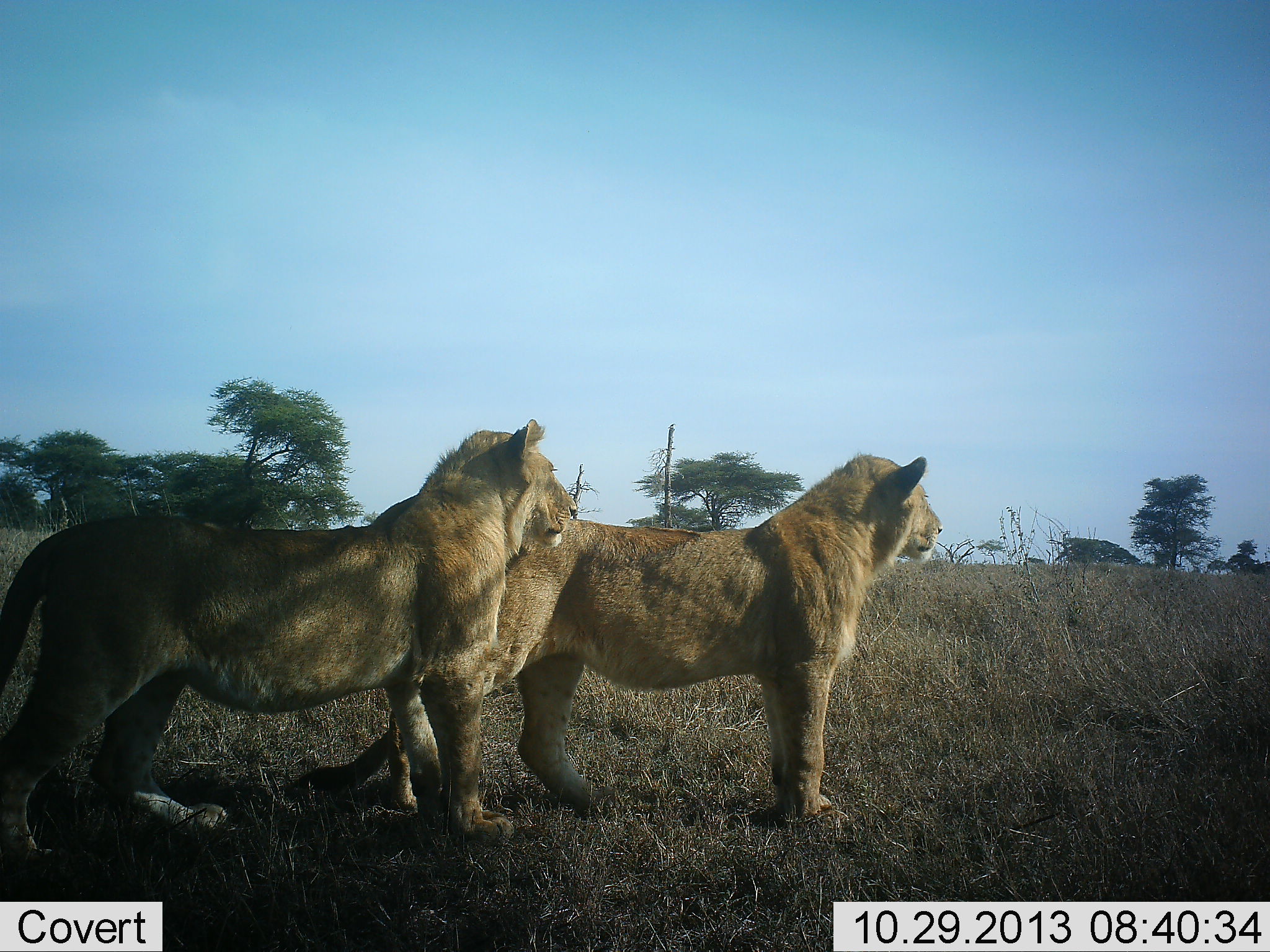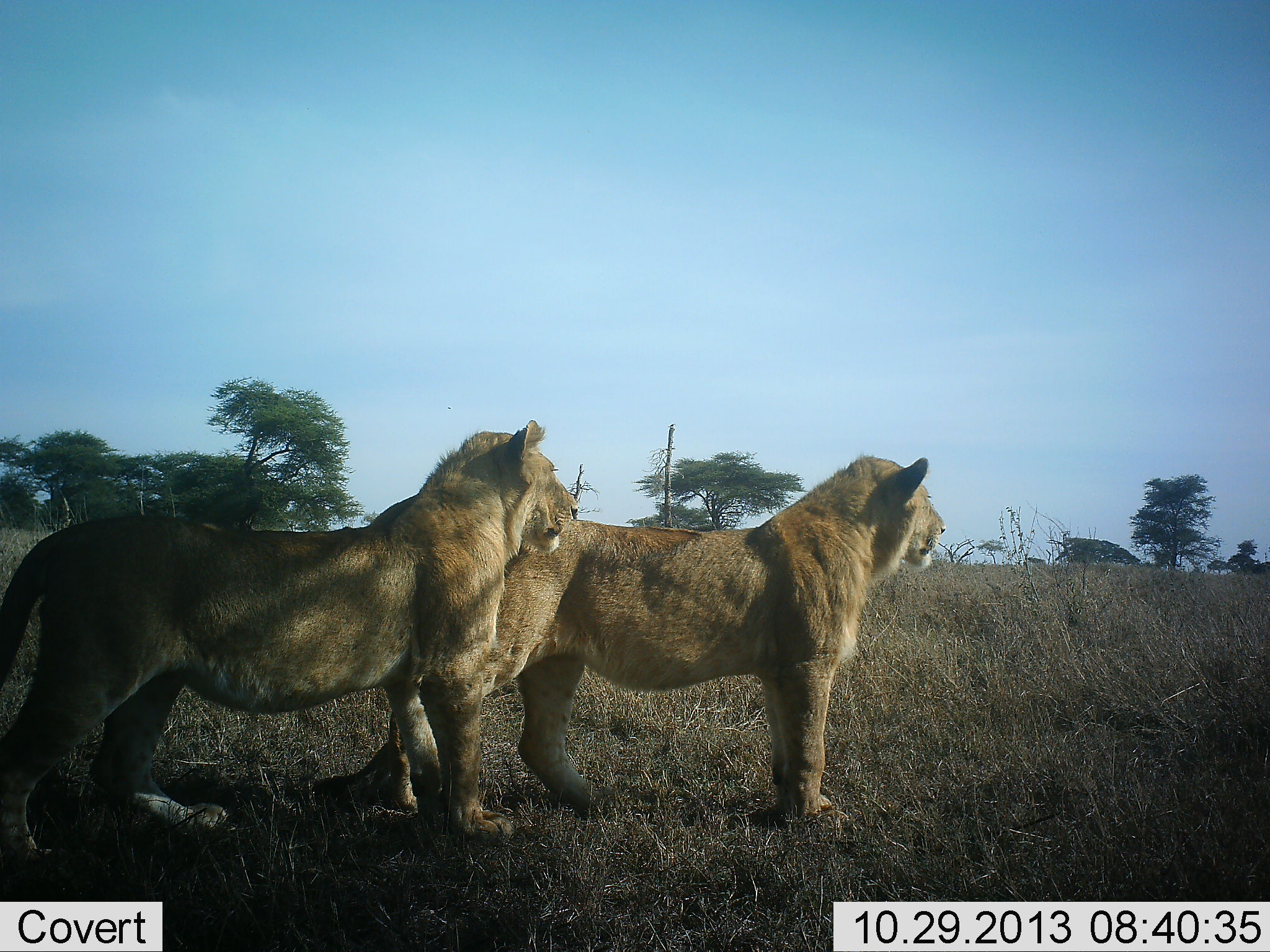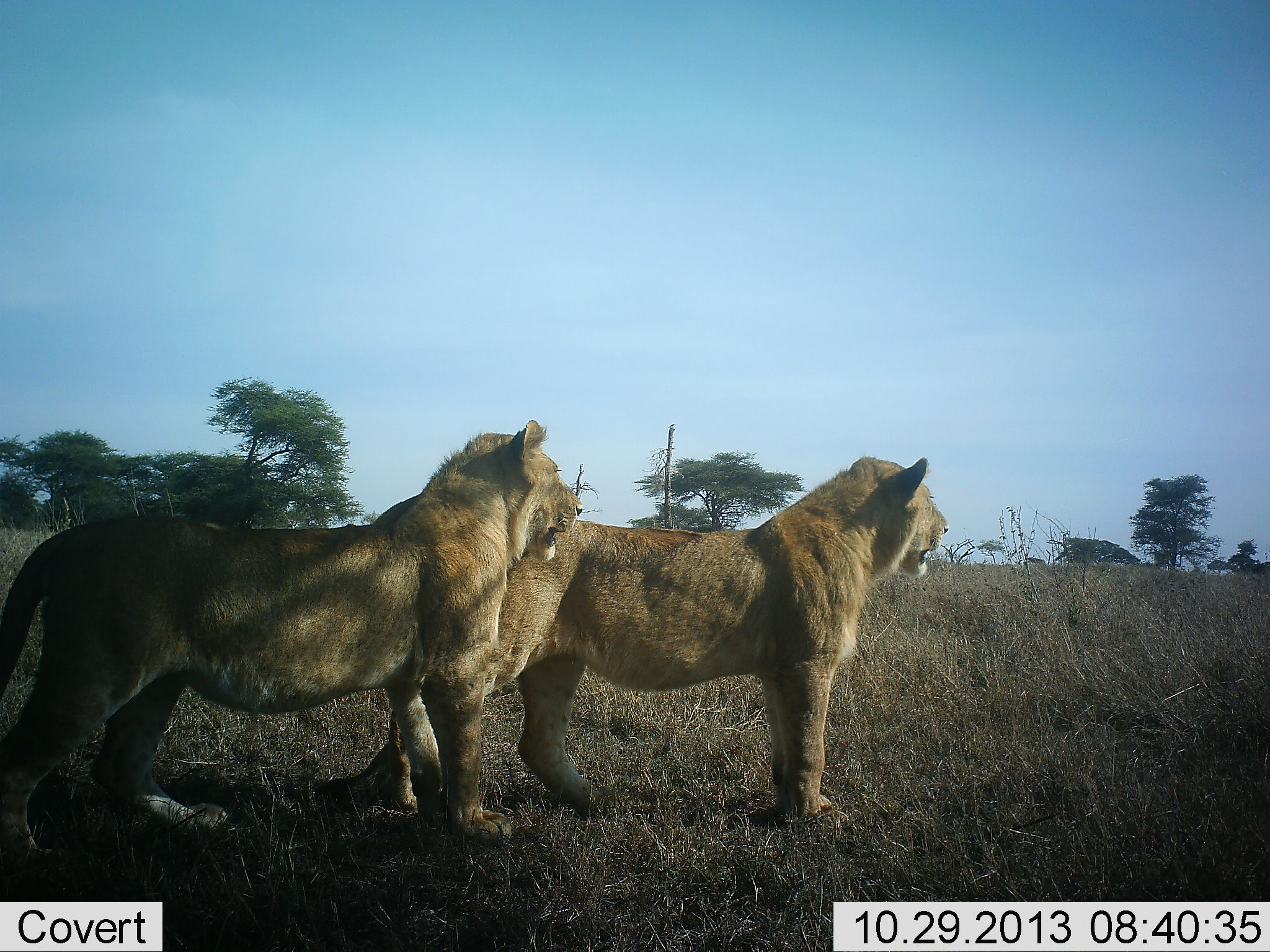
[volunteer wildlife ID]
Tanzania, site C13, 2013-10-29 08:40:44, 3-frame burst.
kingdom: Animalia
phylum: Chordata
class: Mammalia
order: Carnivora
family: Felidae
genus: Panthera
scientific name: Panthera leo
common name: lion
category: lionfemale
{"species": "lionfemale (lion) (Panthera leo)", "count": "2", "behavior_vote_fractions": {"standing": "97%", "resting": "0%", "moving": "0%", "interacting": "19%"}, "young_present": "16%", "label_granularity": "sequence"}